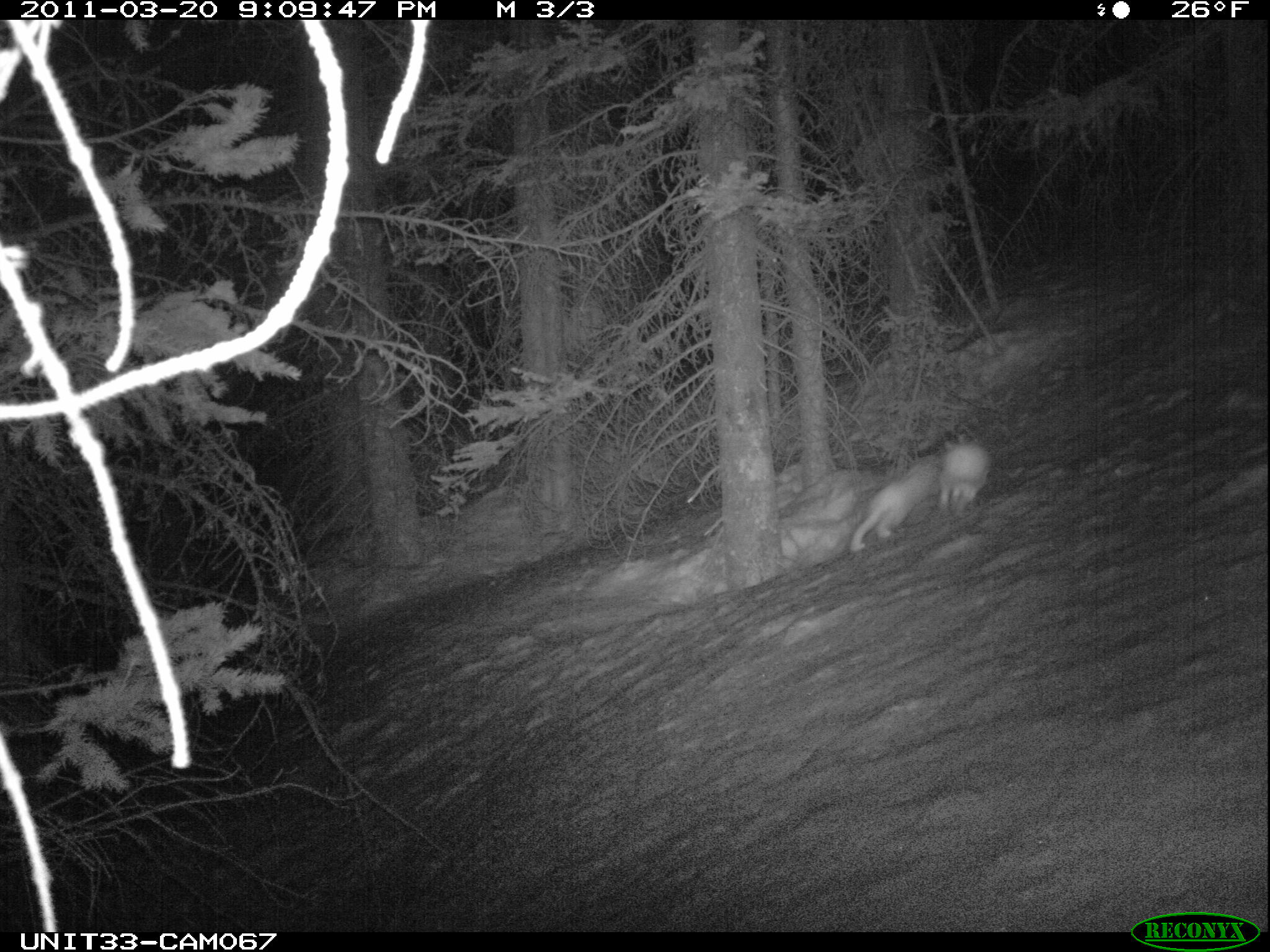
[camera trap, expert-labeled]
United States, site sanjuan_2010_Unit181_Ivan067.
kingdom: Animalia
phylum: Chordata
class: Mammalia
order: Lagomorpha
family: Leporidae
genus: Lepus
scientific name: Lepus americanus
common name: snowshoe hare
Lepus americanus (snowshoe hare).